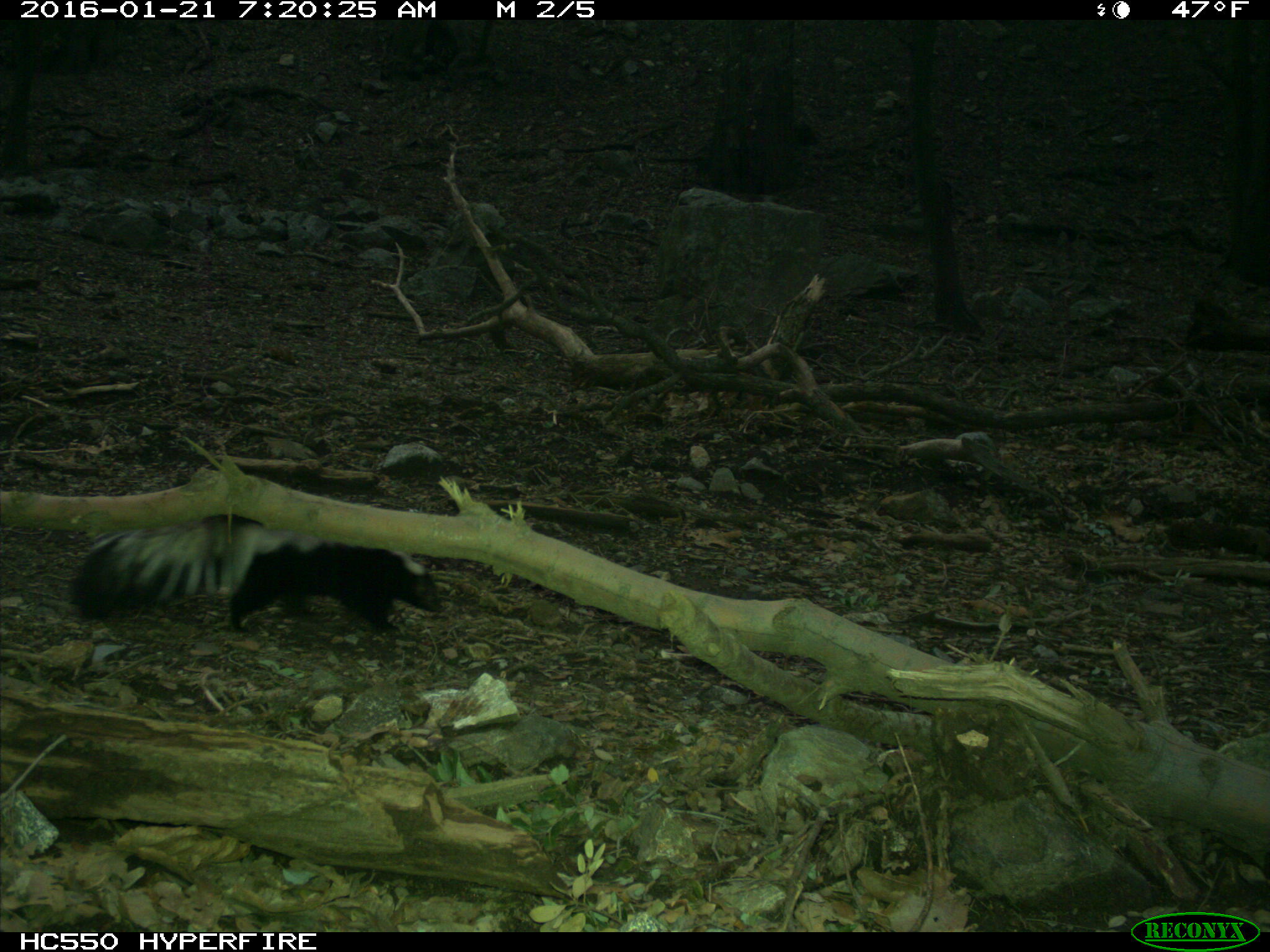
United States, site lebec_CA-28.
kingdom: Animalia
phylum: Chordata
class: Mammalia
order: Carnivora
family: Mephitidae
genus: Mephitis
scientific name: Mephitis mephitis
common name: striped skunk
Mephitis mephitis (striped skunk).